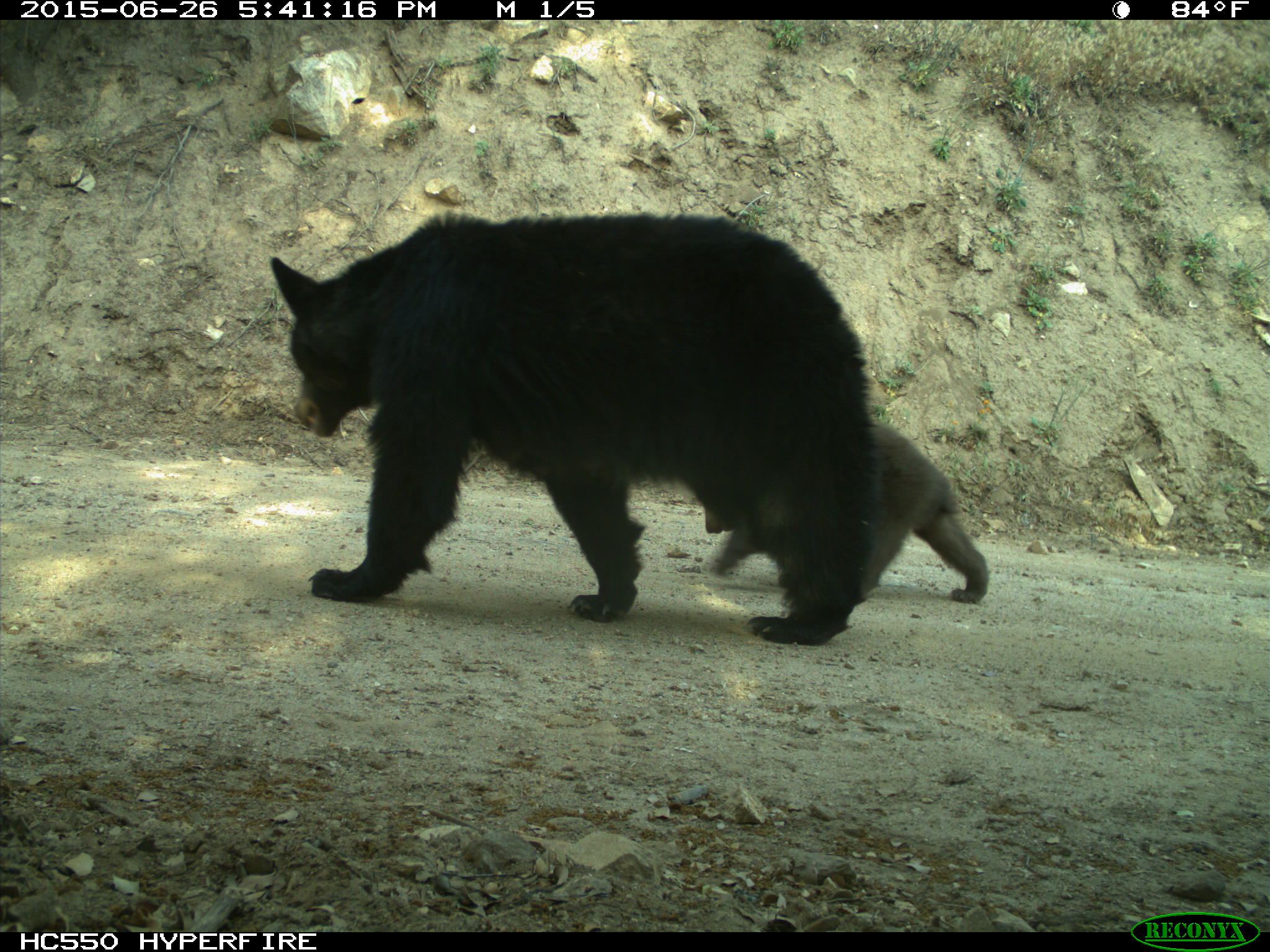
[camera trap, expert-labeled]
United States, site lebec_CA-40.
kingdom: Animalia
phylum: Chordata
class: Mammalia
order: Carnivora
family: Ursidae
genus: Ursus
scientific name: Ursus americanus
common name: american black bear